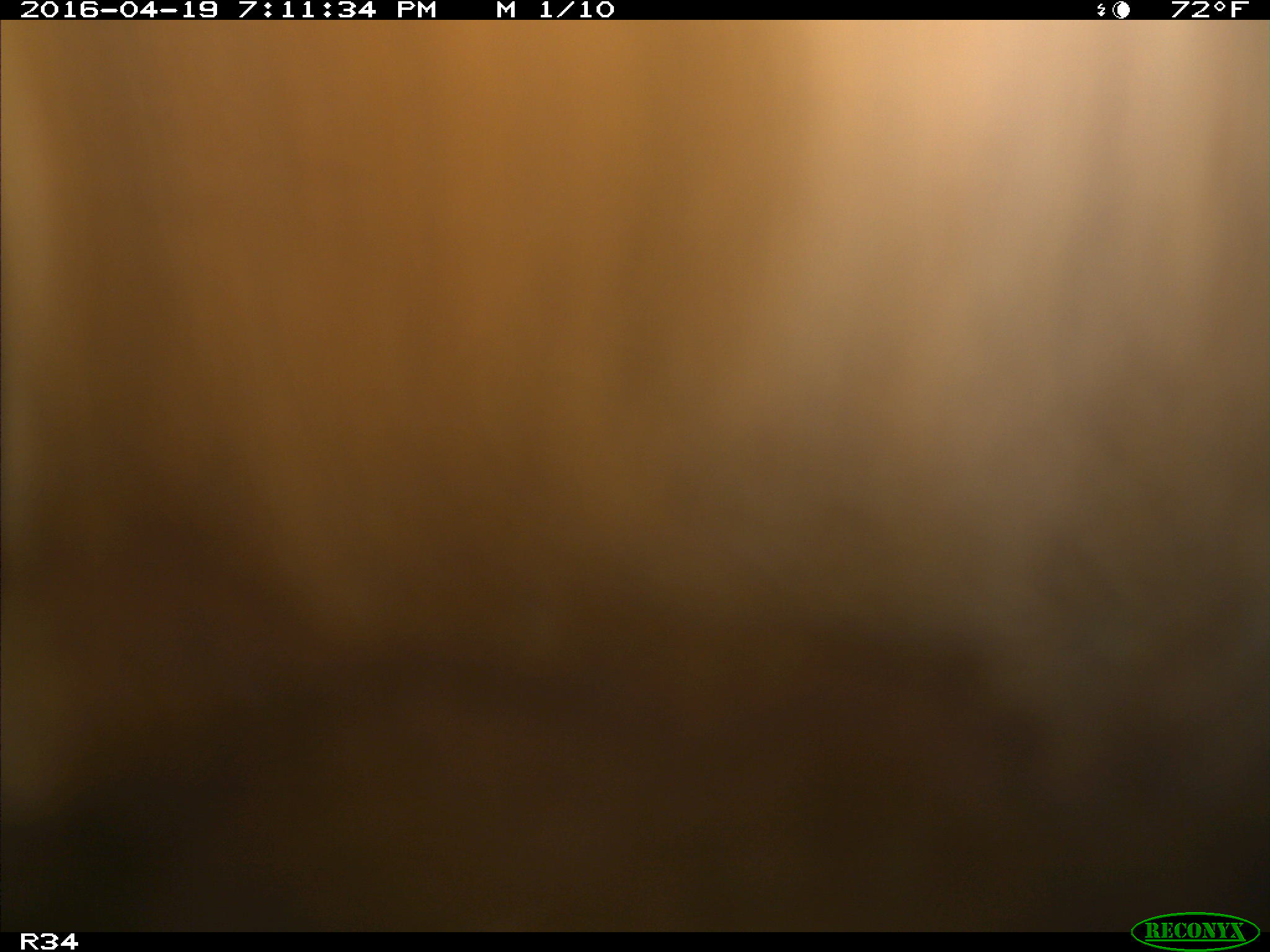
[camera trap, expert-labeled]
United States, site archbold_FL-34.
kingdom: Animalia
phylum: Chordata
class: Mammalia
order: Artiodactyla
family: Bovidae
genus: Bos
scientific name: Bos taurus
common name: domestic cow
Bos taurus (domestic cow).